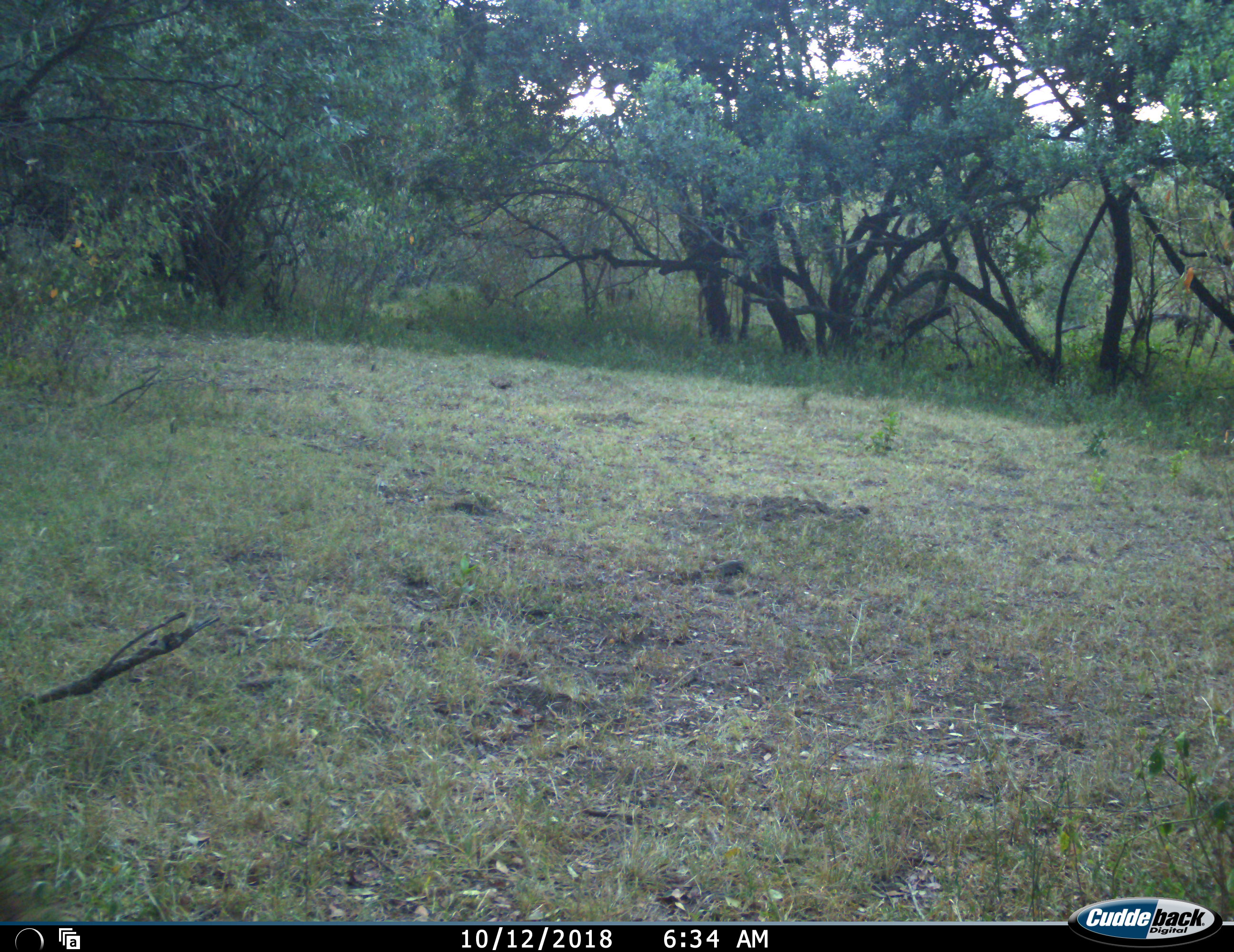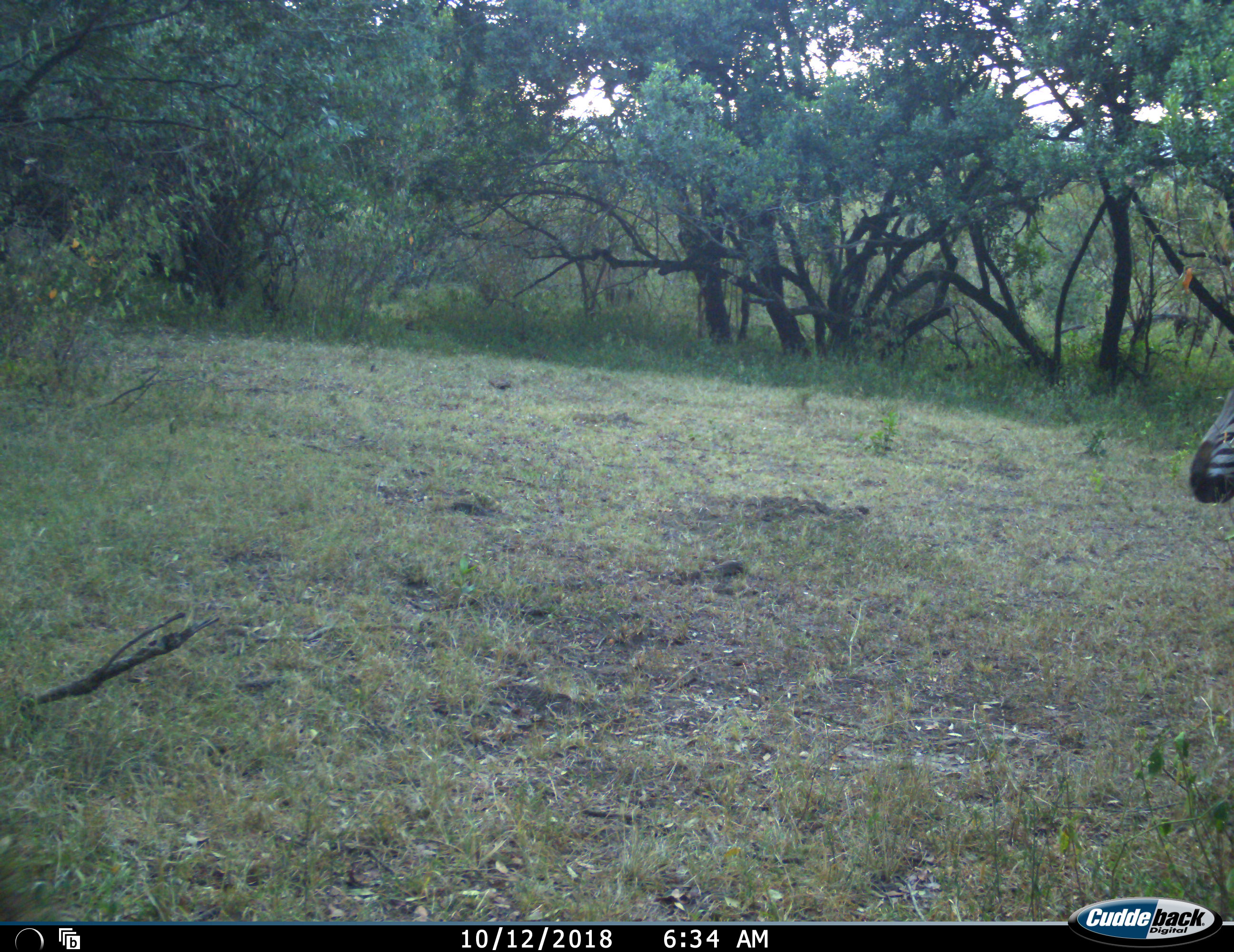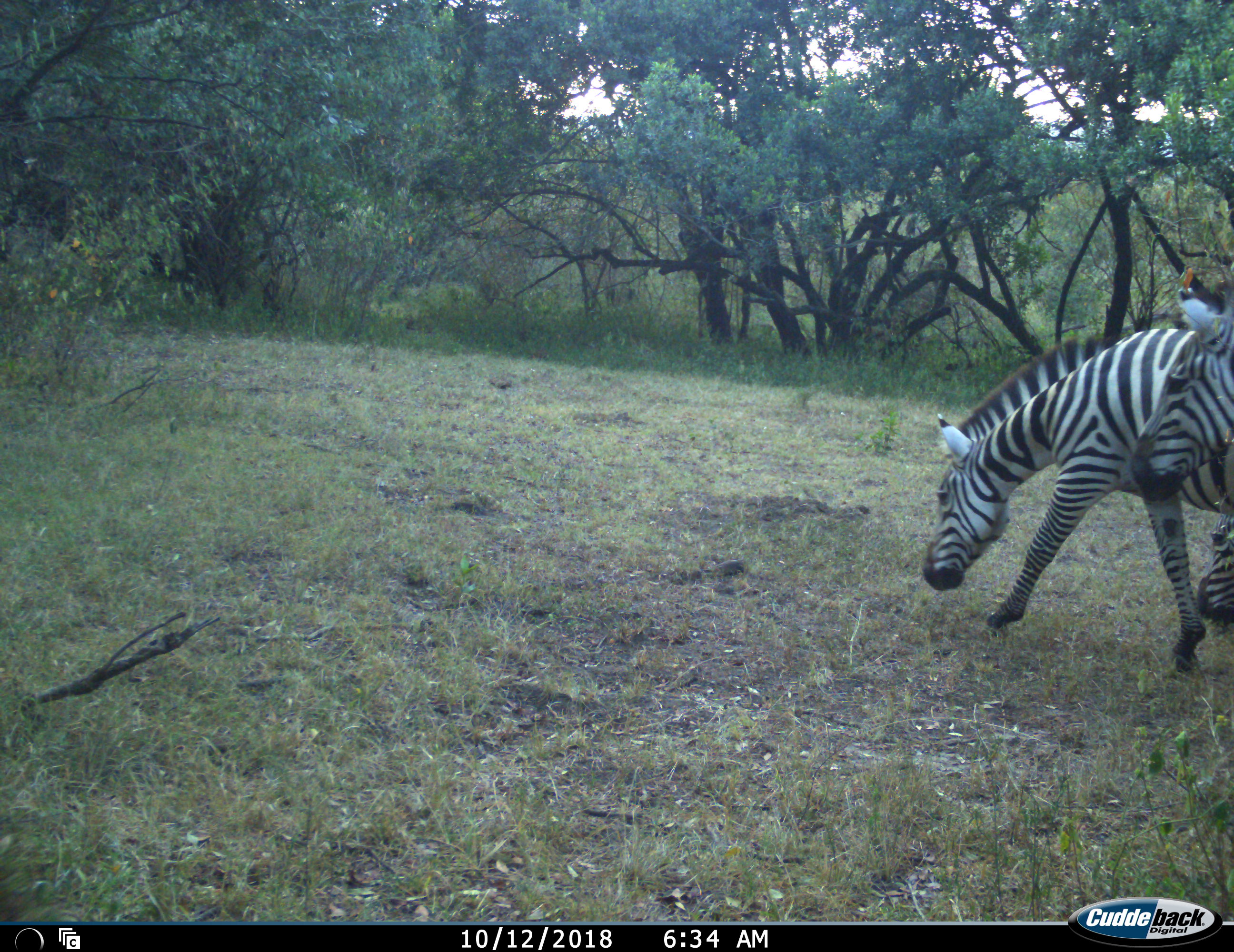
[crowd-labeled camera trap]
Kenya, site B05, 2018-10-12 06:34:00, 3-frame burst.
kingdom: Animalia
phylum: Chordata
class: Mammalia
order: Perissodactyla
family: Equidae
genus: Equus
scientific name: Equus quagga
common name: plains zebra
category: zebra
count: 3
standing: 11%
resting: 0%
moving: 100%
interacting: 0%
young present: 11%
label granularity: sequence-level